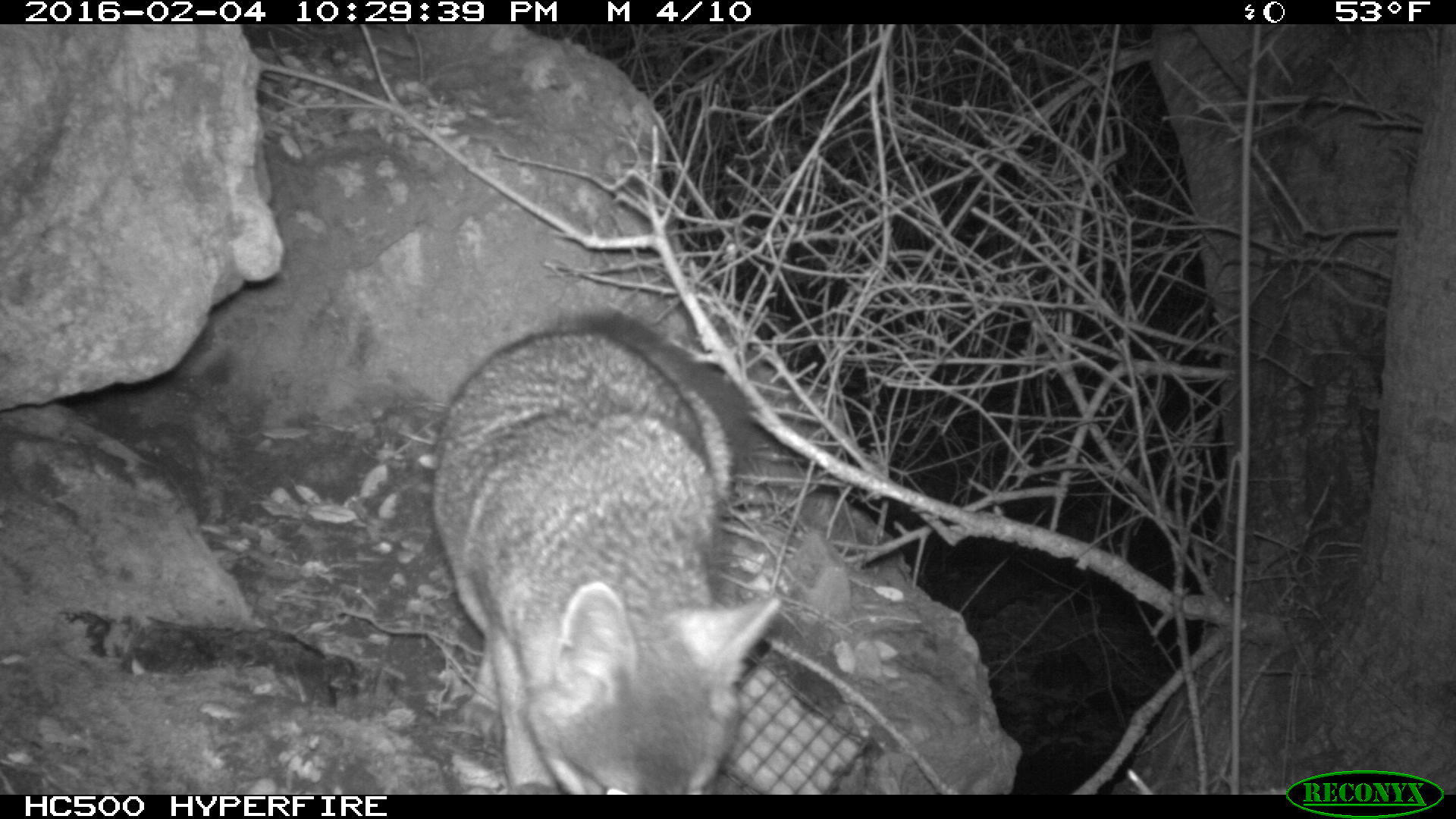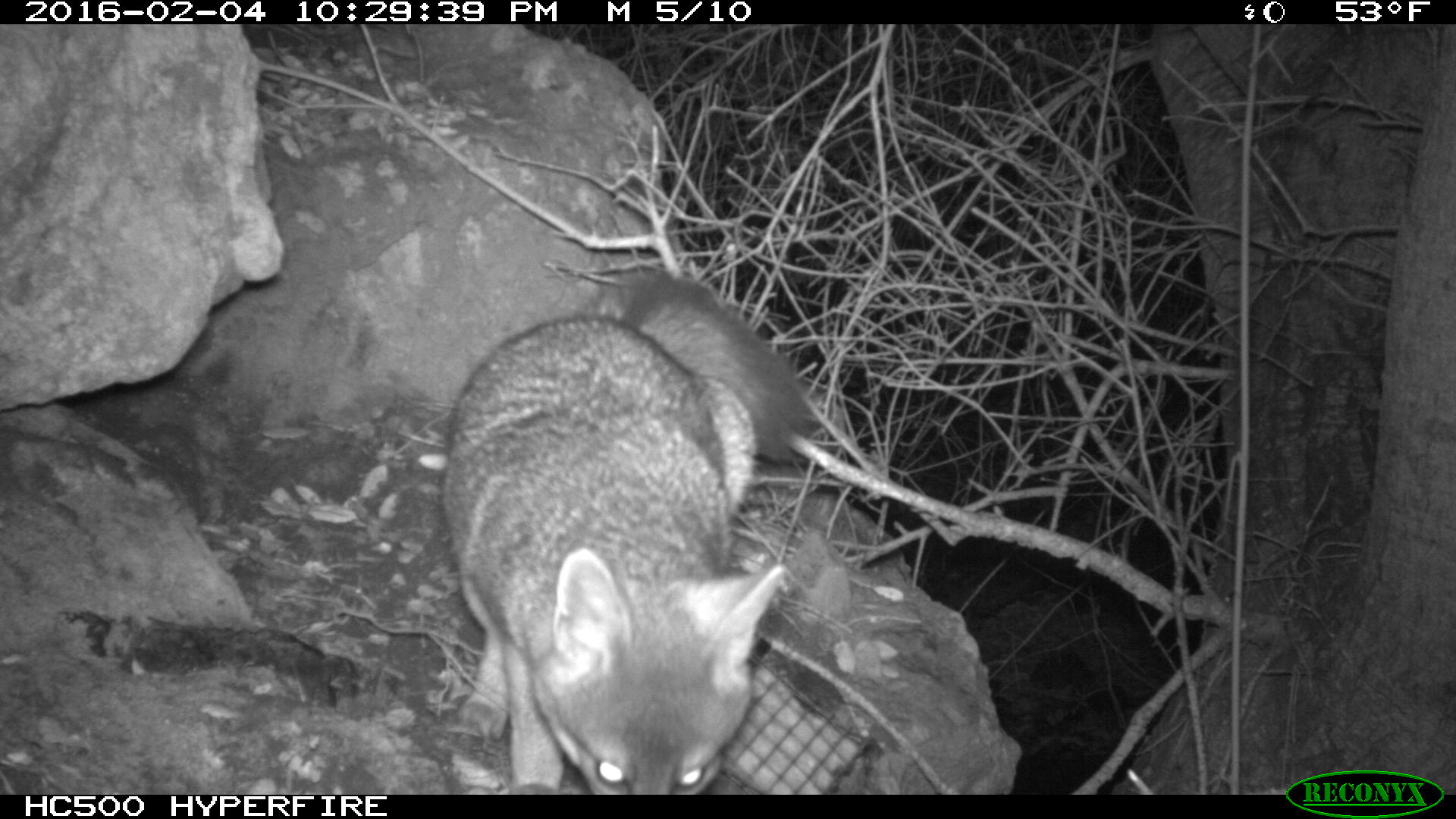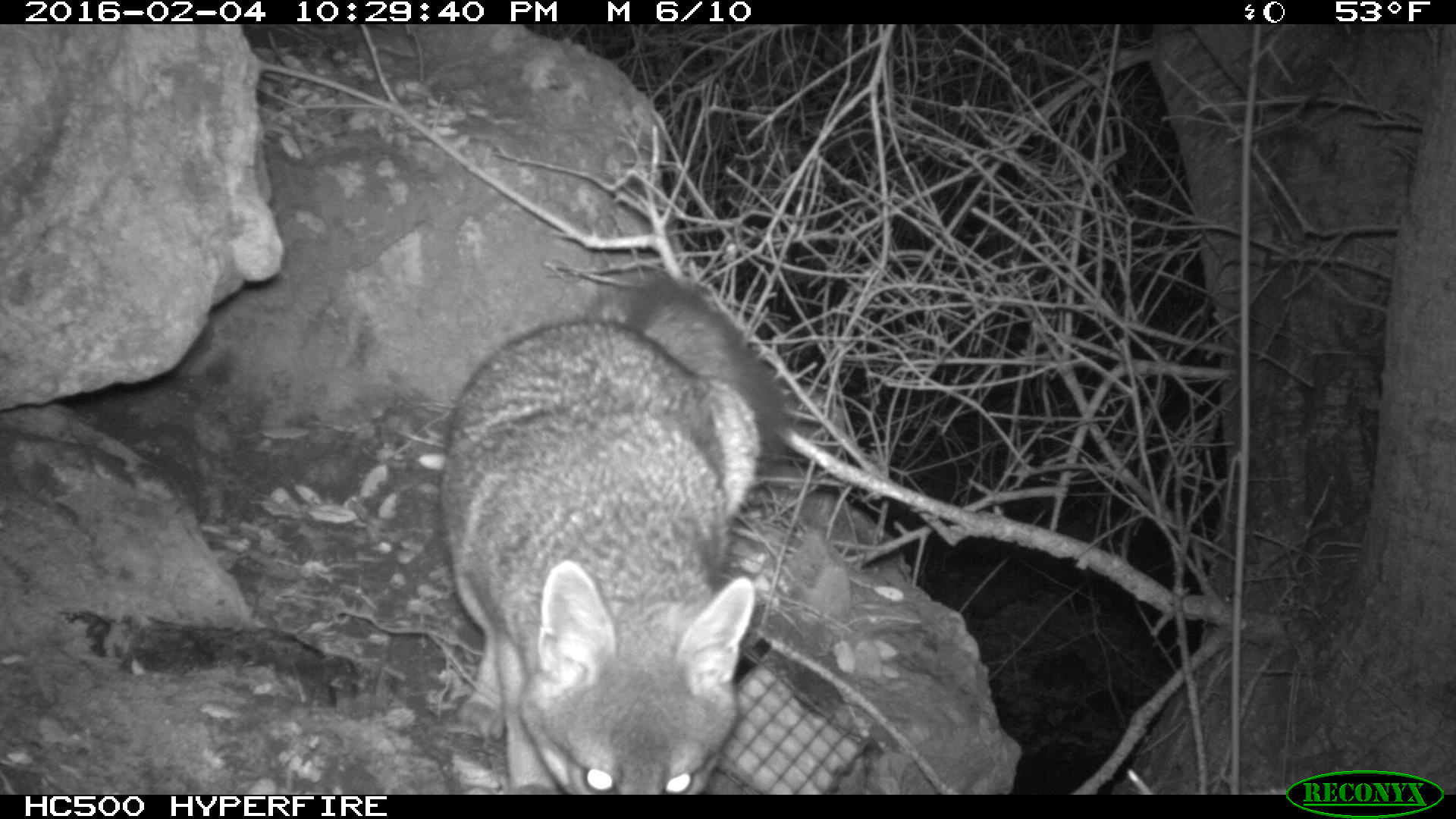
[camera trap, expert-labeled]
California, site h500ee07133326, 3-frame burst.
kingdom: Animalia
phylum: Chordata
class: Mammalia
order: Carnivora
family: Canidae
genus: Urocyon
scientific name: Urocyon littoralis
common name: island fox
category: fox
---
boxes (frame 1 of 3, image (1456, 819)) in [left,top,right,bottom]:
fox: [431,304,781,795]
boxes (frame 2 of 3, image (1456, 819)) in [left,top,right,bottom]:
fox: [441,267,819,793]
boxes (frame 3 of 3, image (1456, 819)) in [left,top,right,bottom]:
fox: [439,276,789,793]